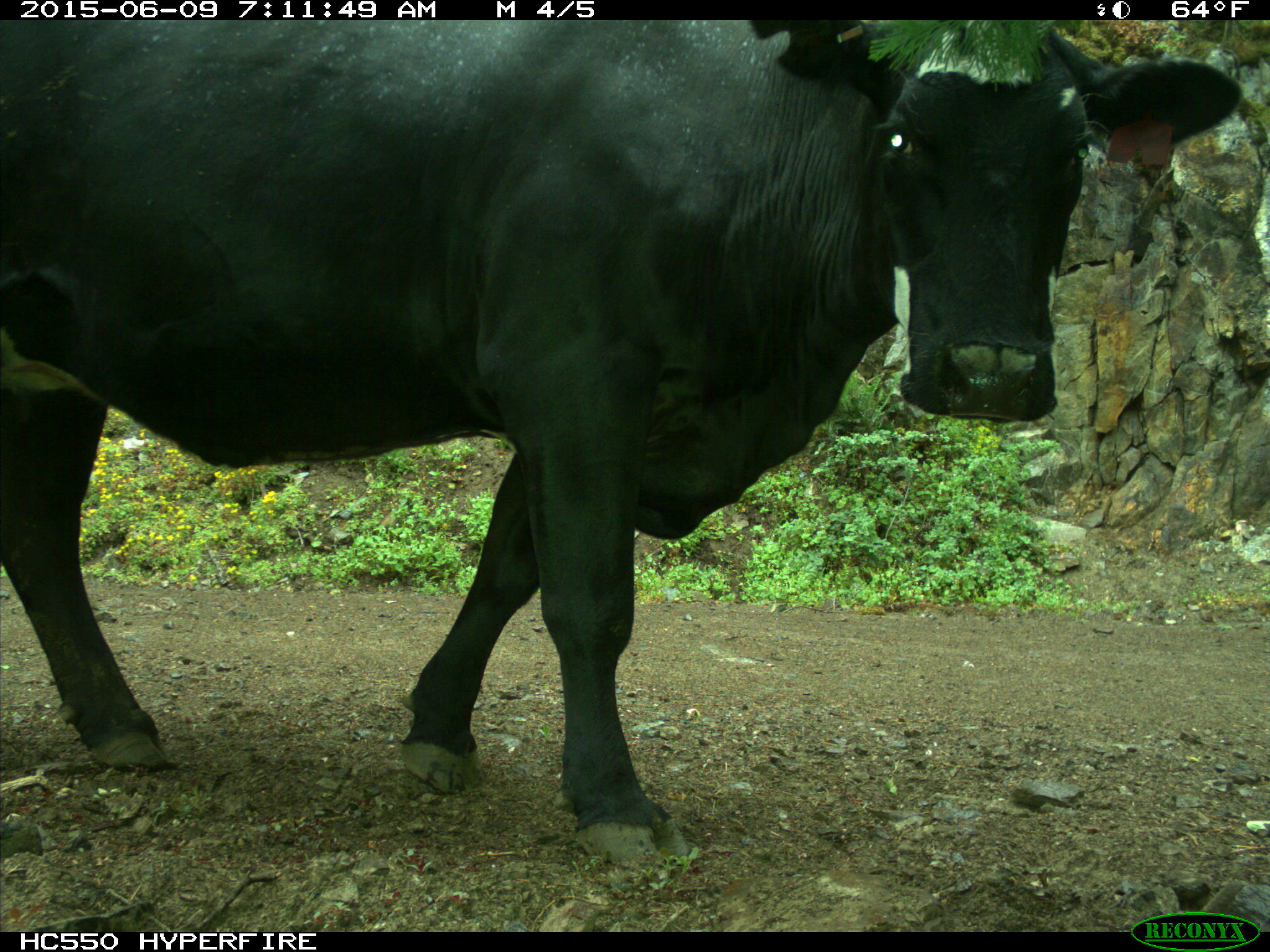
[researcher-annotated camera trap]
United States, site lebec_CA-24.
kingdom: Animalia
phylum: Chordata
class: Mammalia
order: Artiodactyla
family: Bovidae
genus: Bos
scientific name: Bos taurus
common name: domestic cow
Bos taurus (domestic cow).